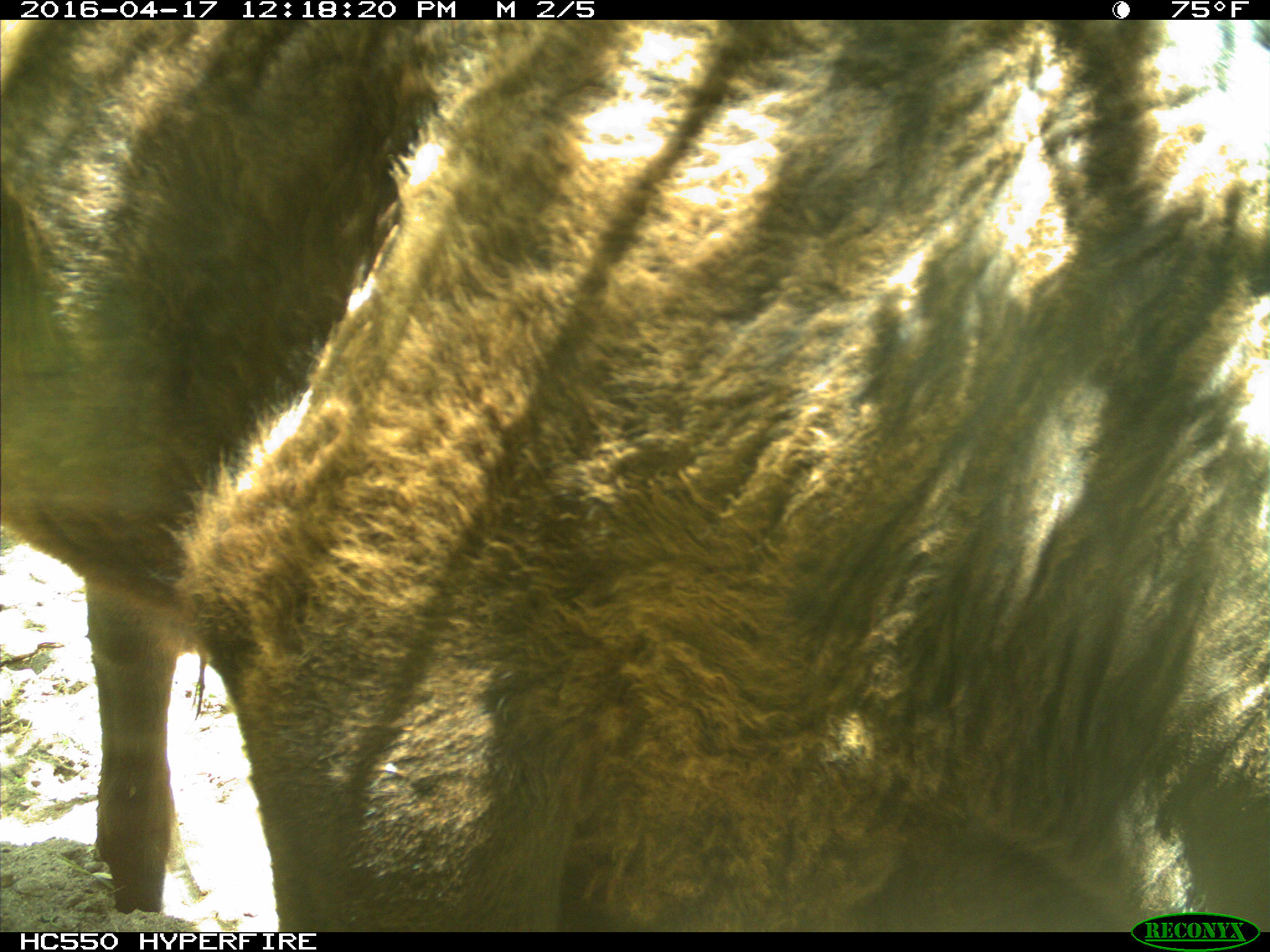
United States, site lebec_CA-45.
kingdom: Animalia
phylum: Chordata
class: Mammalia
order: Artiodactyla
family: Bovidae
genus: Bos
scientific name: Bos taurus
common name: domestic cow